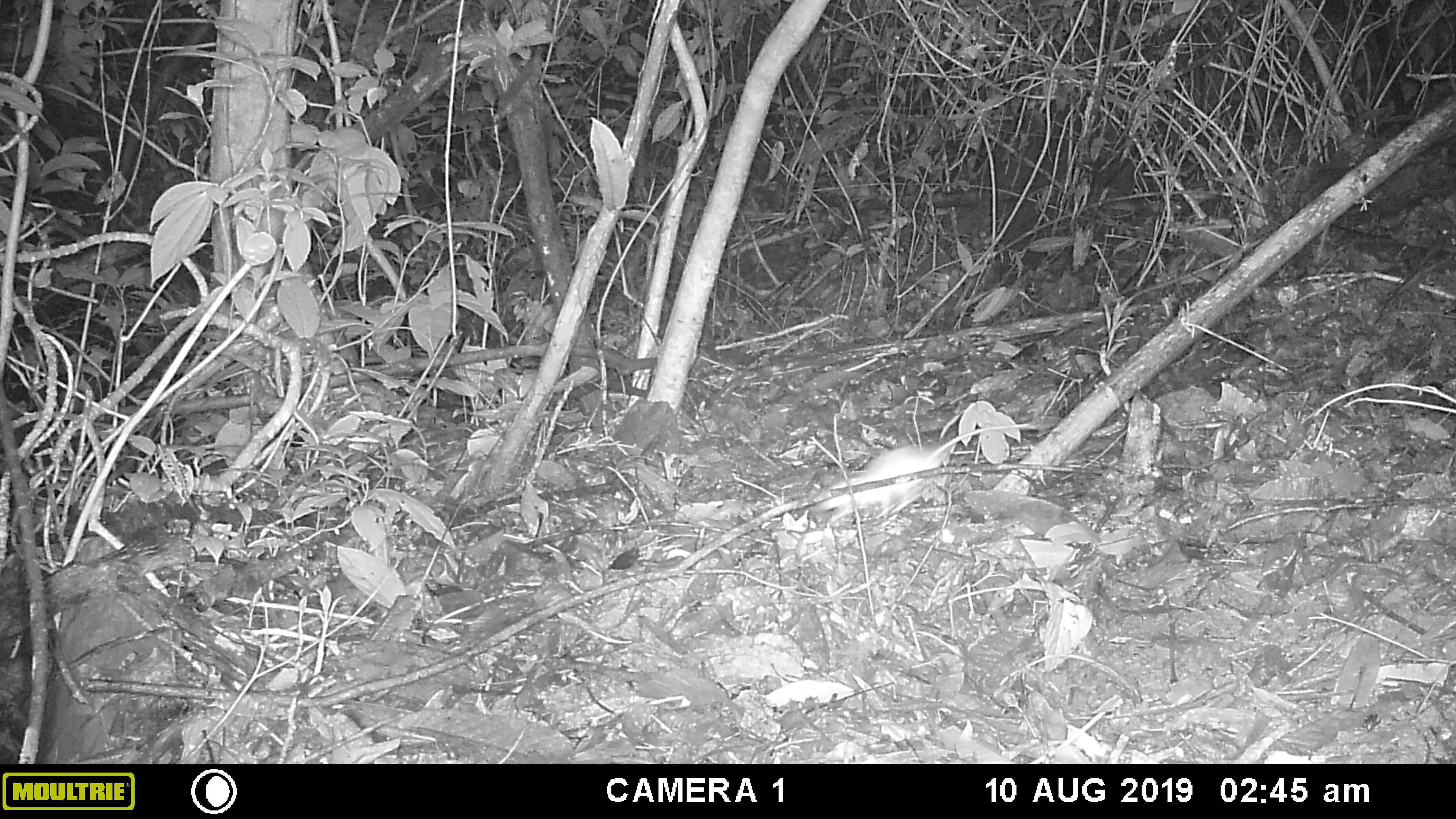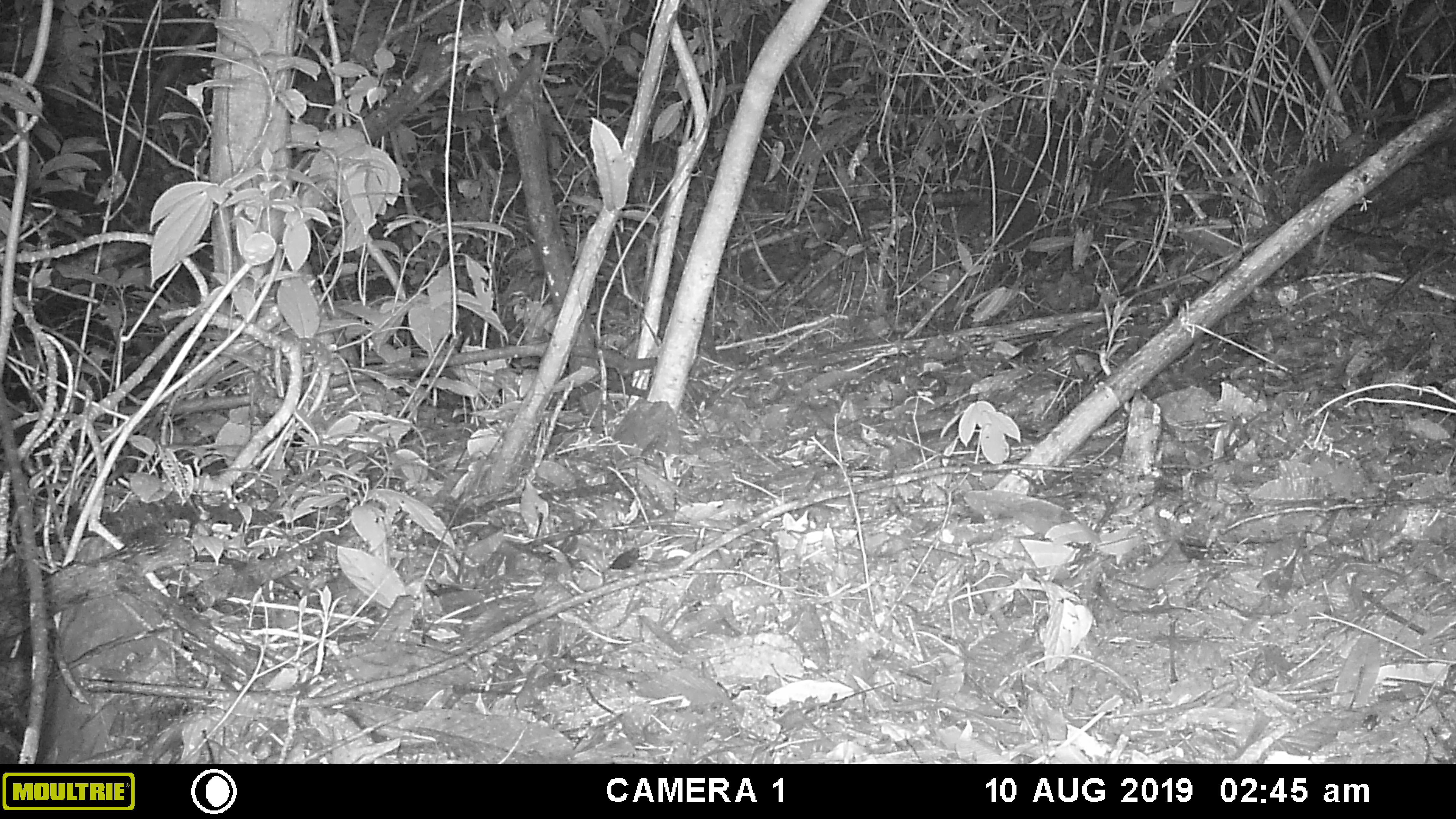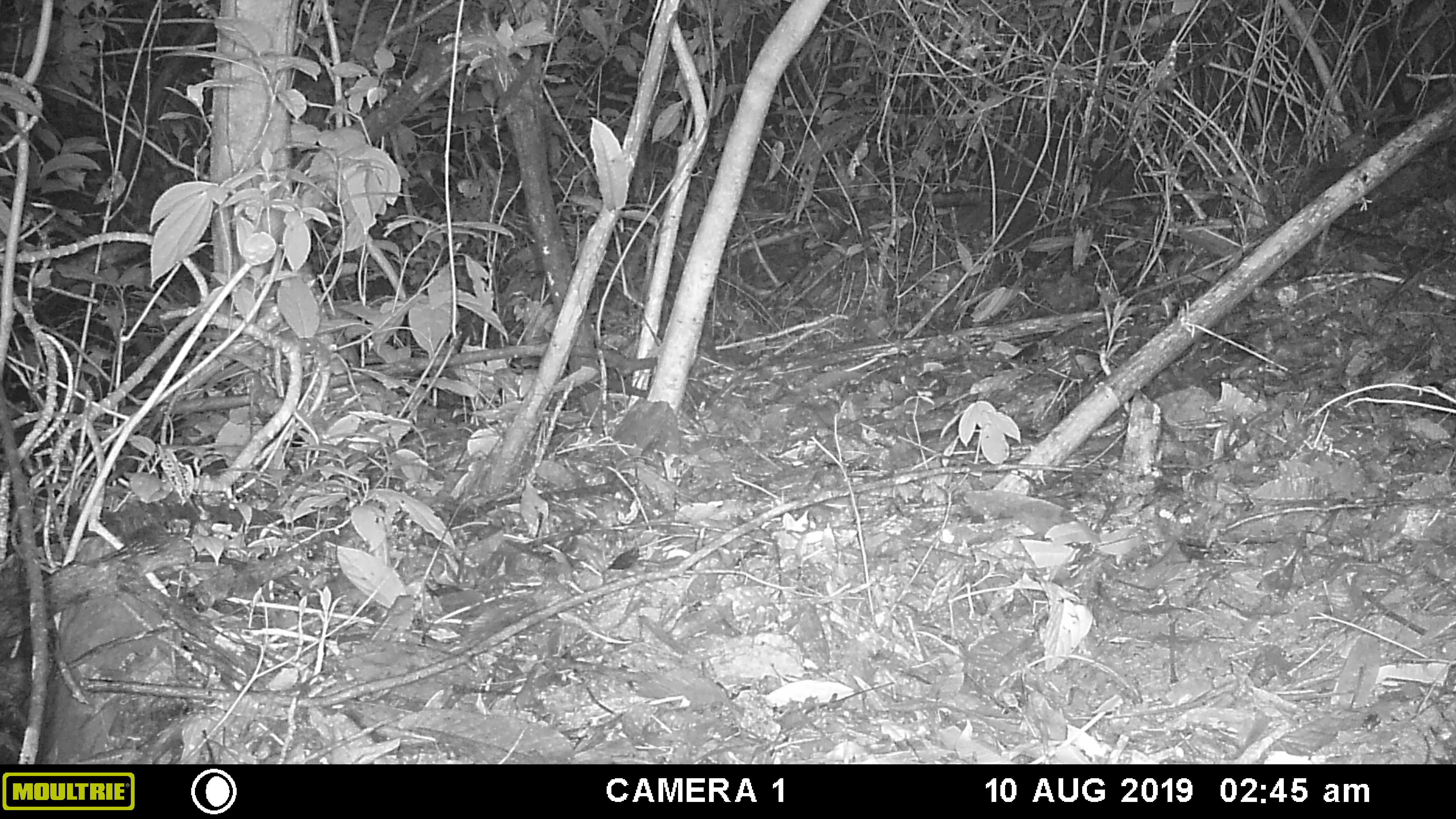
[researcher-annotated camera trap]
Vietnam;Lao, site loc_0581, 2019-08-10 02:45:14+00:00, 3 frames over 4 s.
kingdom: Animalia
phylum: Chordata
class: Mammalia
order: Rodentia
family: Muridae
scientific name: Muridae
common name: old-world mice and rats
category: unidentified murid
Unidentified murid (old-world mice and rats) (Muridae). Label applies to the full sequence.